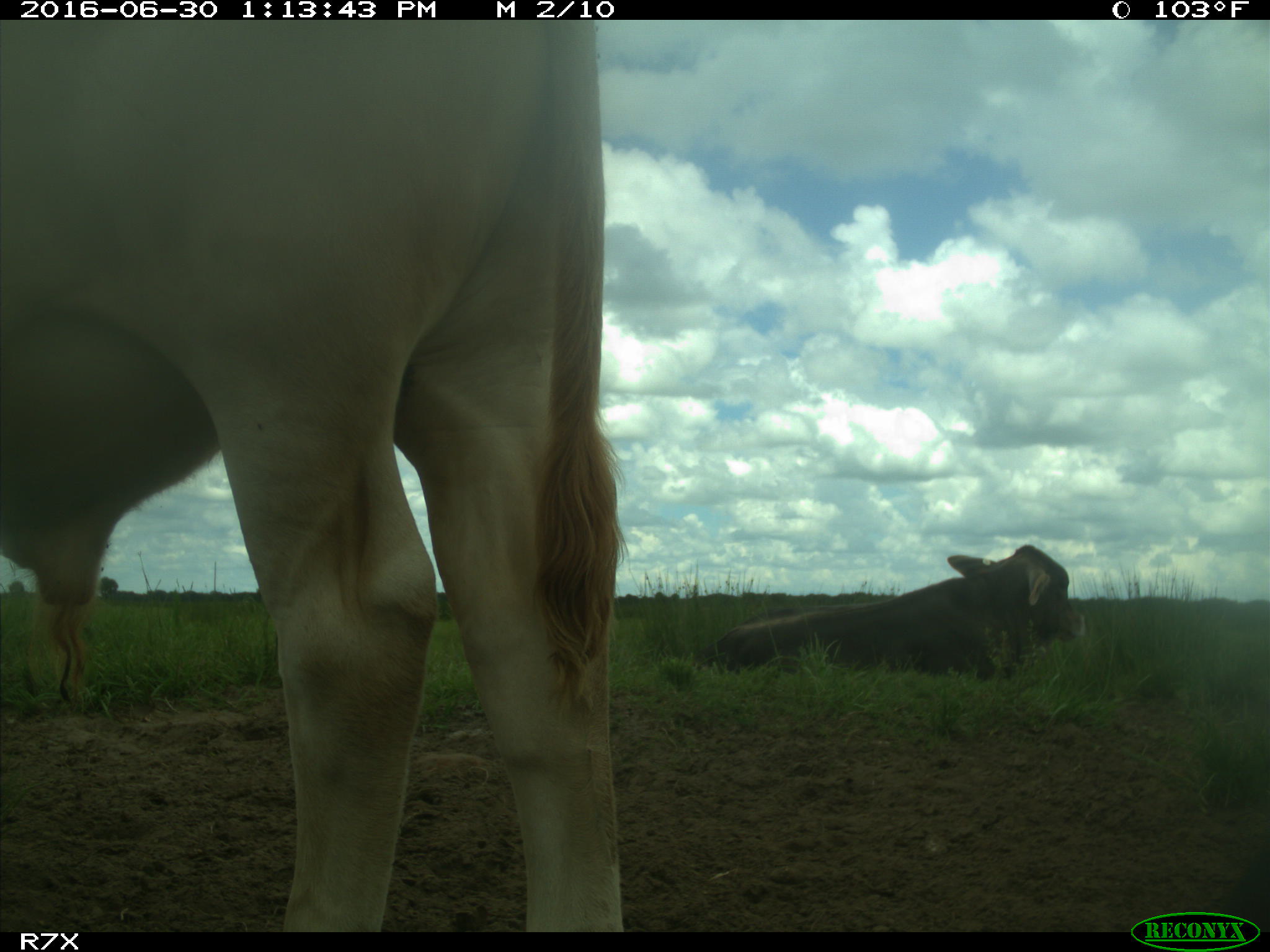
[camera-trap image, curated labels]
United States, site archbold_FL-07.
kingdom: Animalia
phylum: Chordata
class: Mammalia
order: Artiodactyla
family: Bovidae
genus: Bos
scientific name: Bos taurus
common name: domestic cow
Bos taurus (domestic cow).